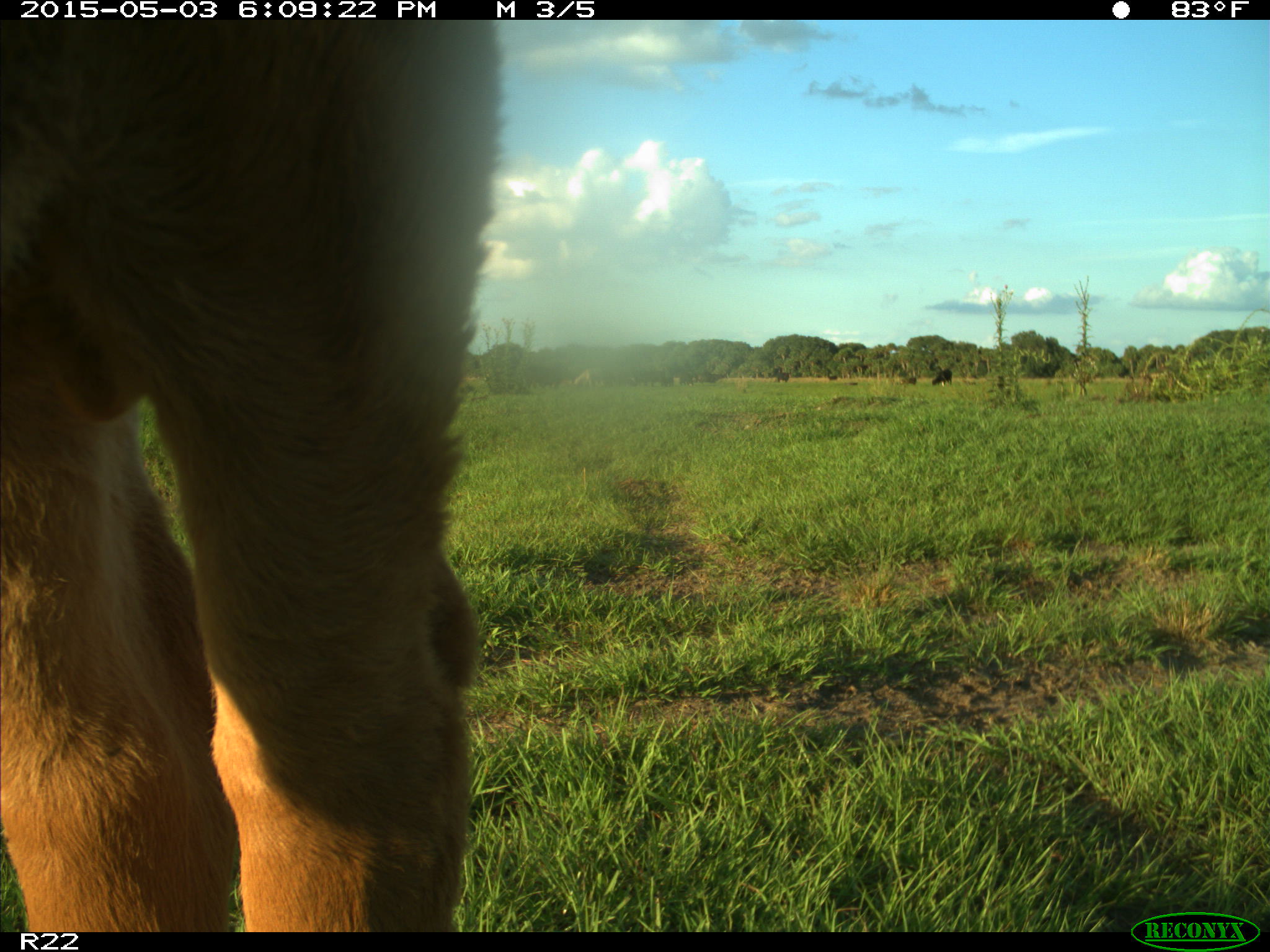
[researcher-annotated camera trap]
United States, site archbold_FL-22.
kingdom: Animalia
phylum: Chordata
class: Mammalia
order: Artiodactyla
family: Bovidae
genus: Bos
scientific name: Bos taurus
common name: domestic cow